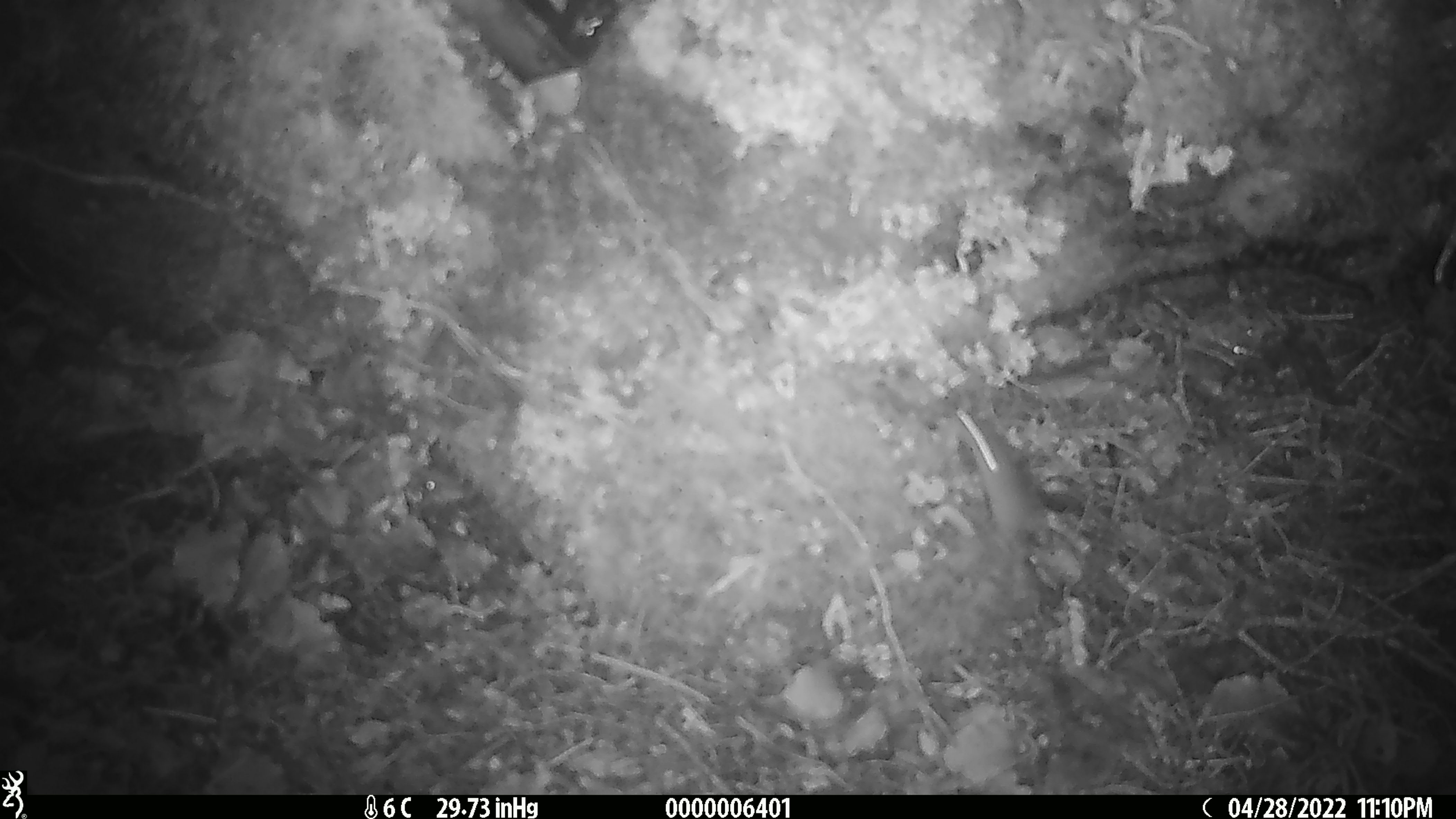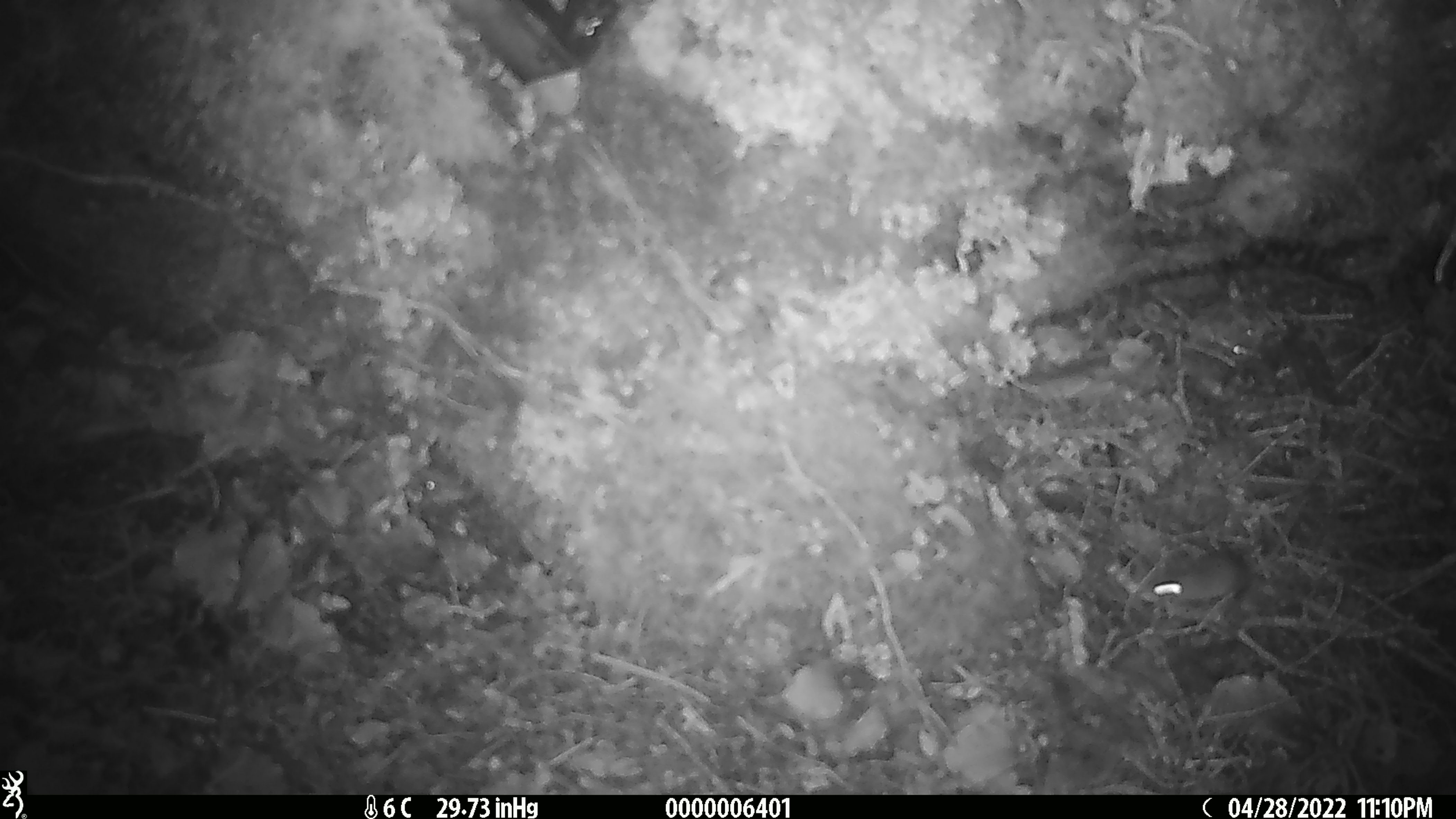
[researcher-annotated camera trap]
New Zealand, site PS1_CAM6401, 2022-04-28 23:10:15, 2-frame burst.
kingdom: Animalia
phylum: Chordata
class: Mammalia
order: Rodentia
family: Muridae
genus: Mus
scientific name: Mus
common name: mouse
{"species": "mouse (Mus)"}